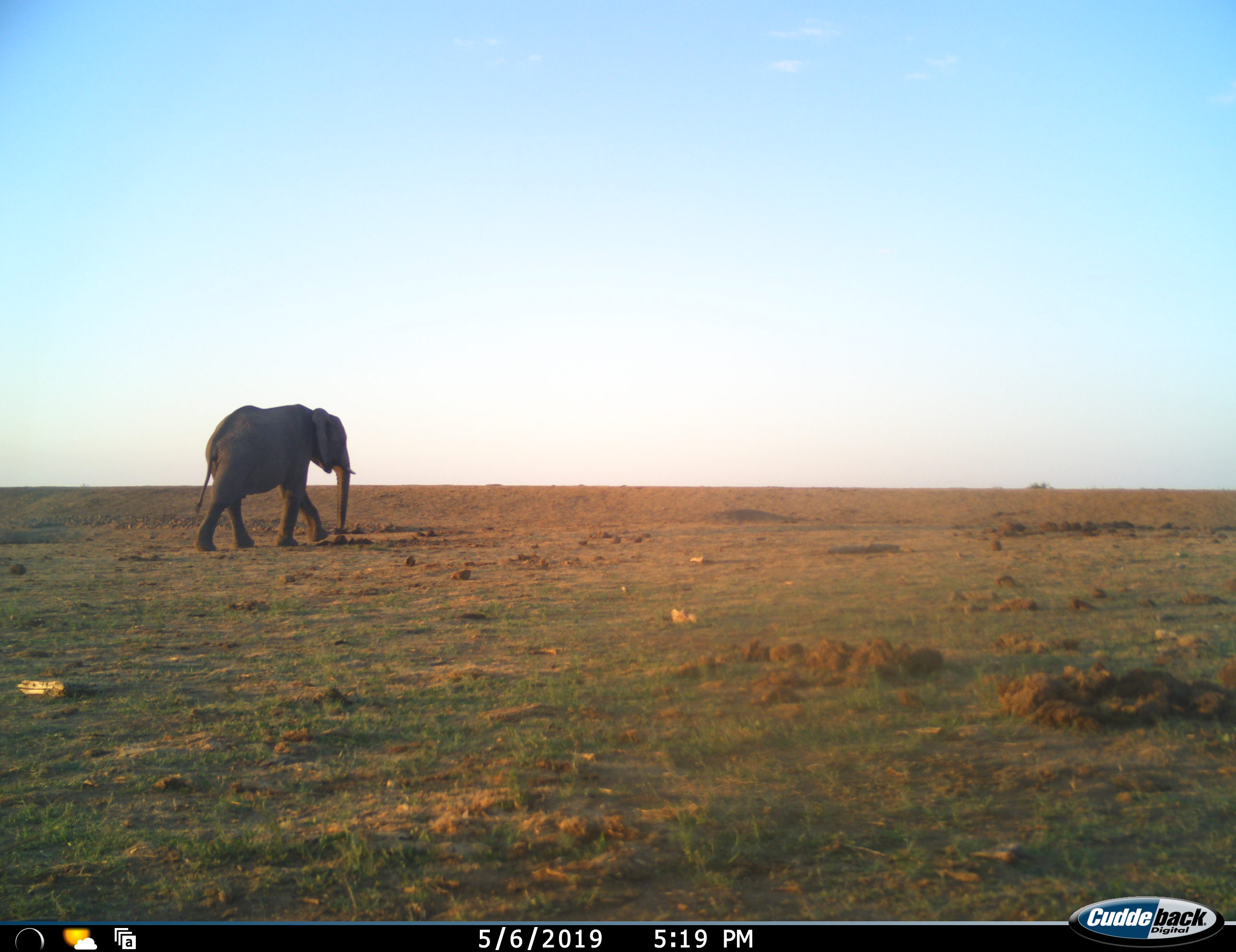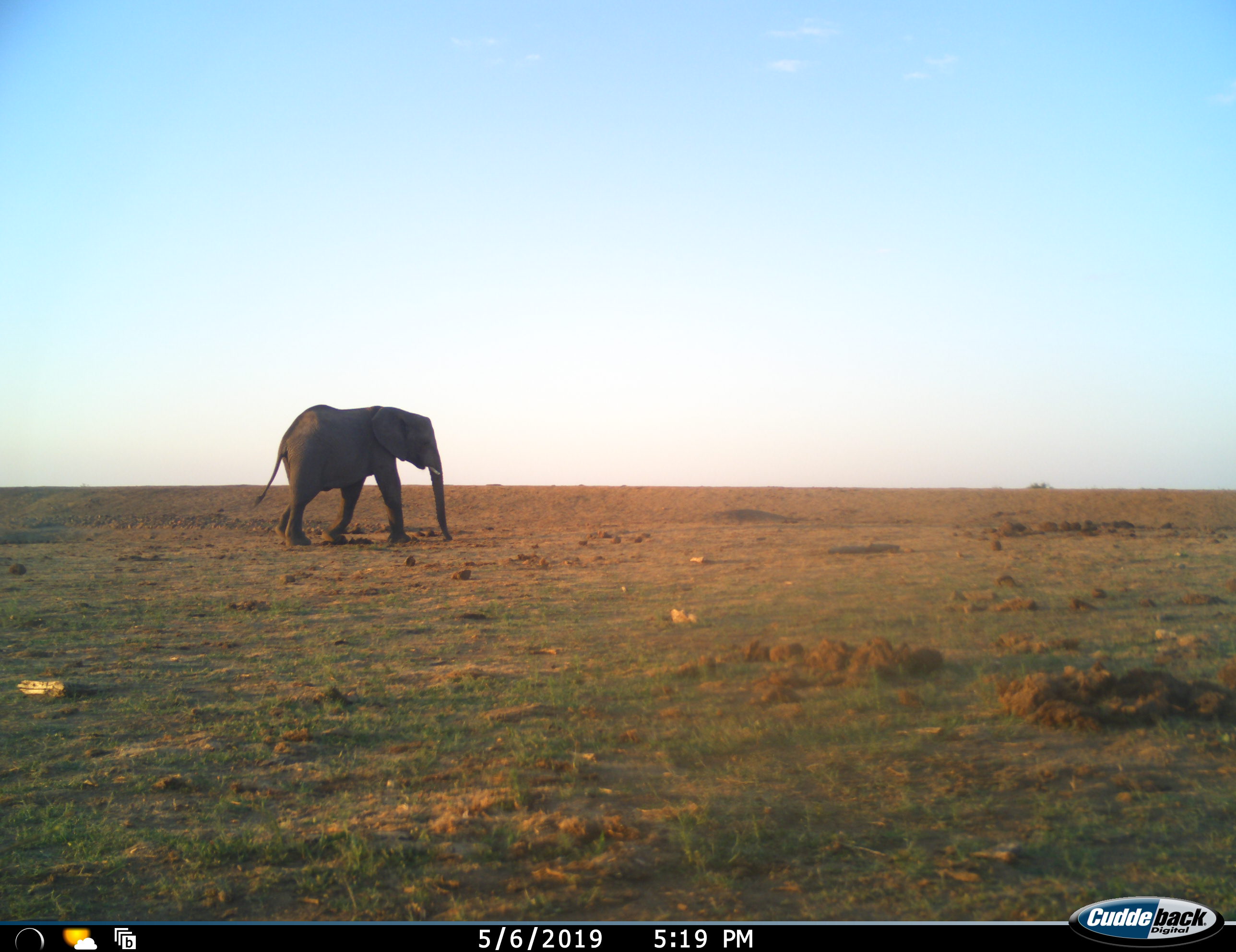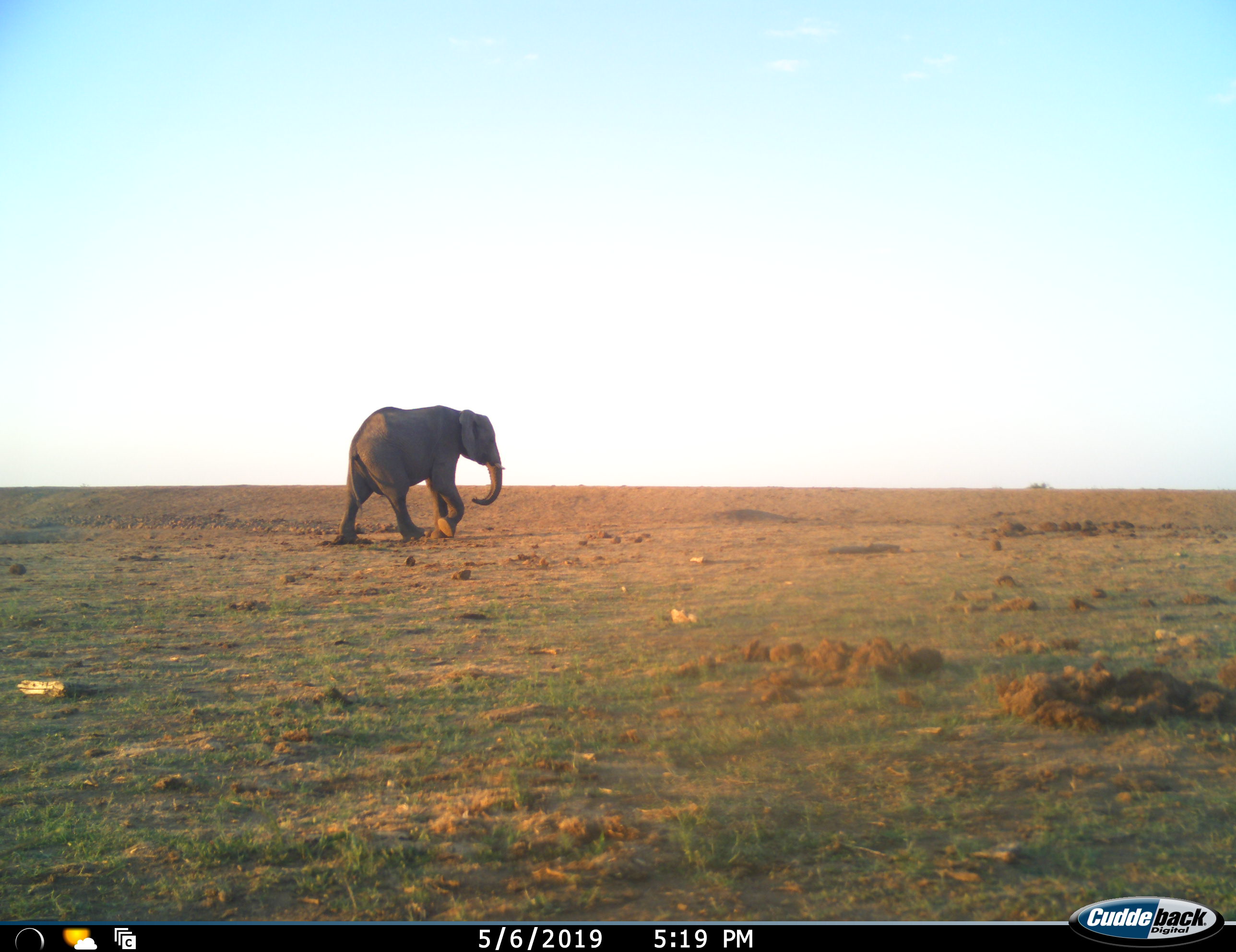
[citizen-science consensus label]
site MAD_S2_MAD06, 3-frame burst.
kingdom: Animalia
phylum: Chordata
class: Mammalia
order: Proboscidea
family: Elephantidae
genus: Loxodonta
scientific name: Loxodonta africana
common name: african bush elephant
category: elephant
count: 1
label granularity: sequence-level